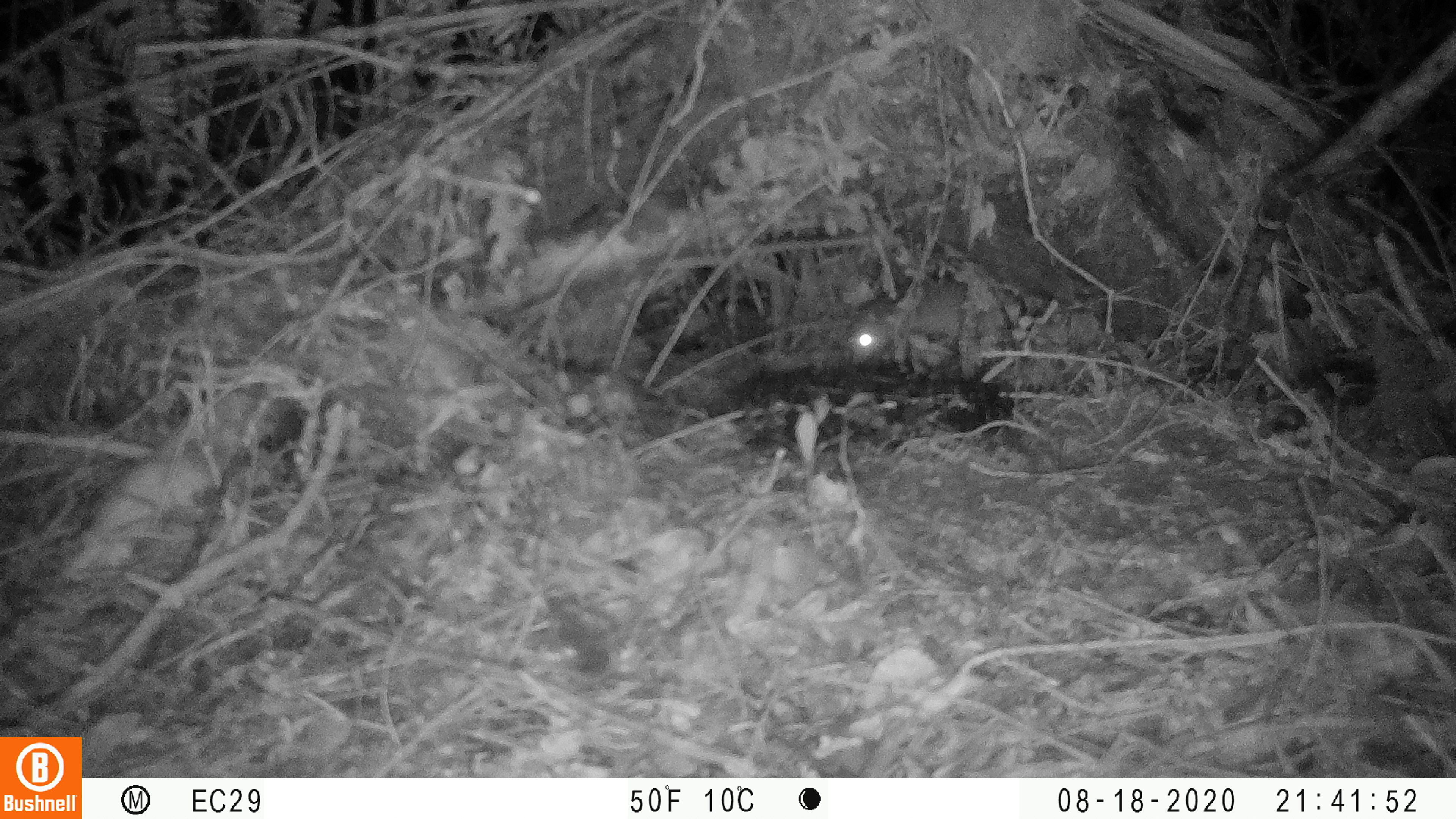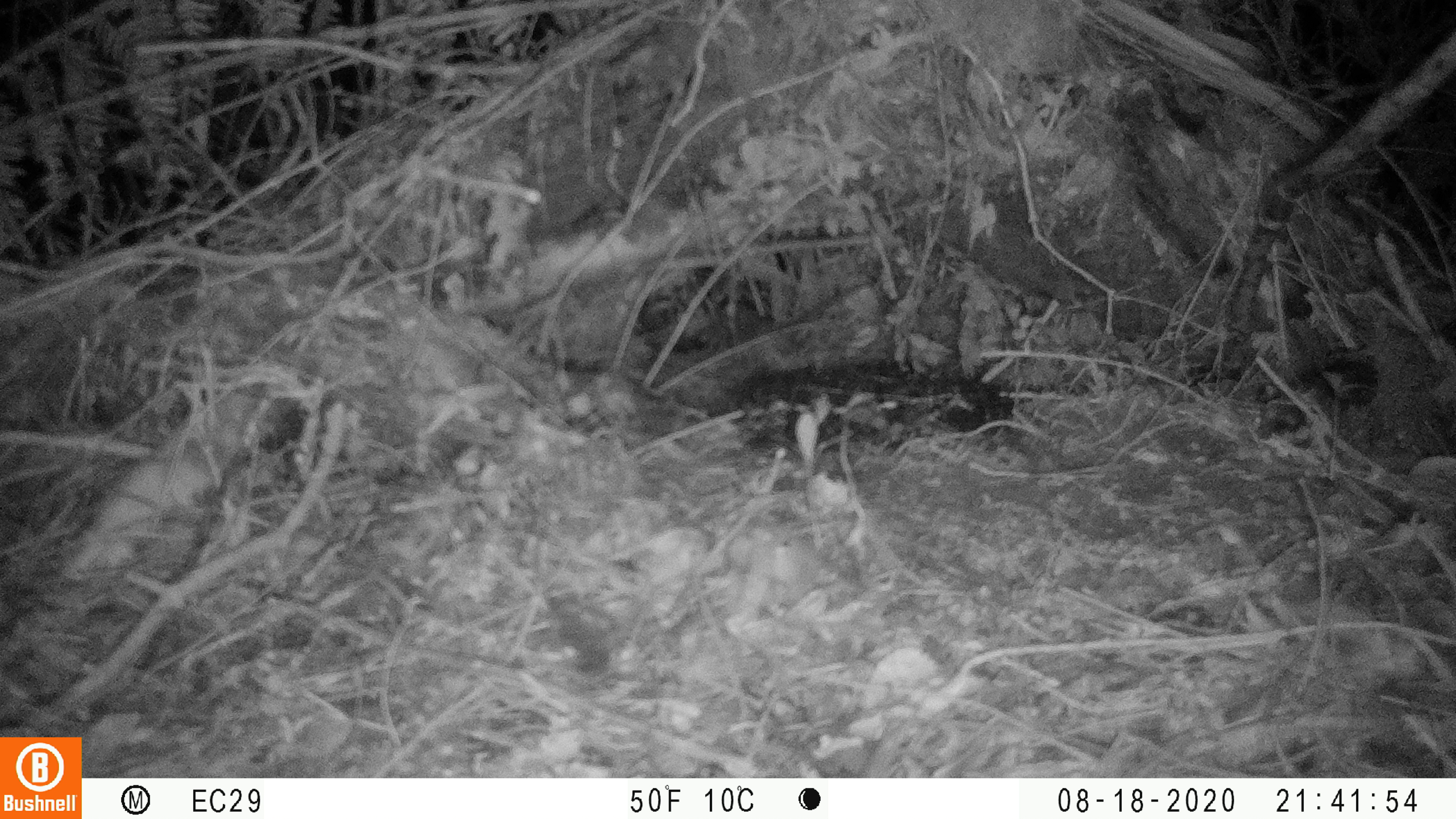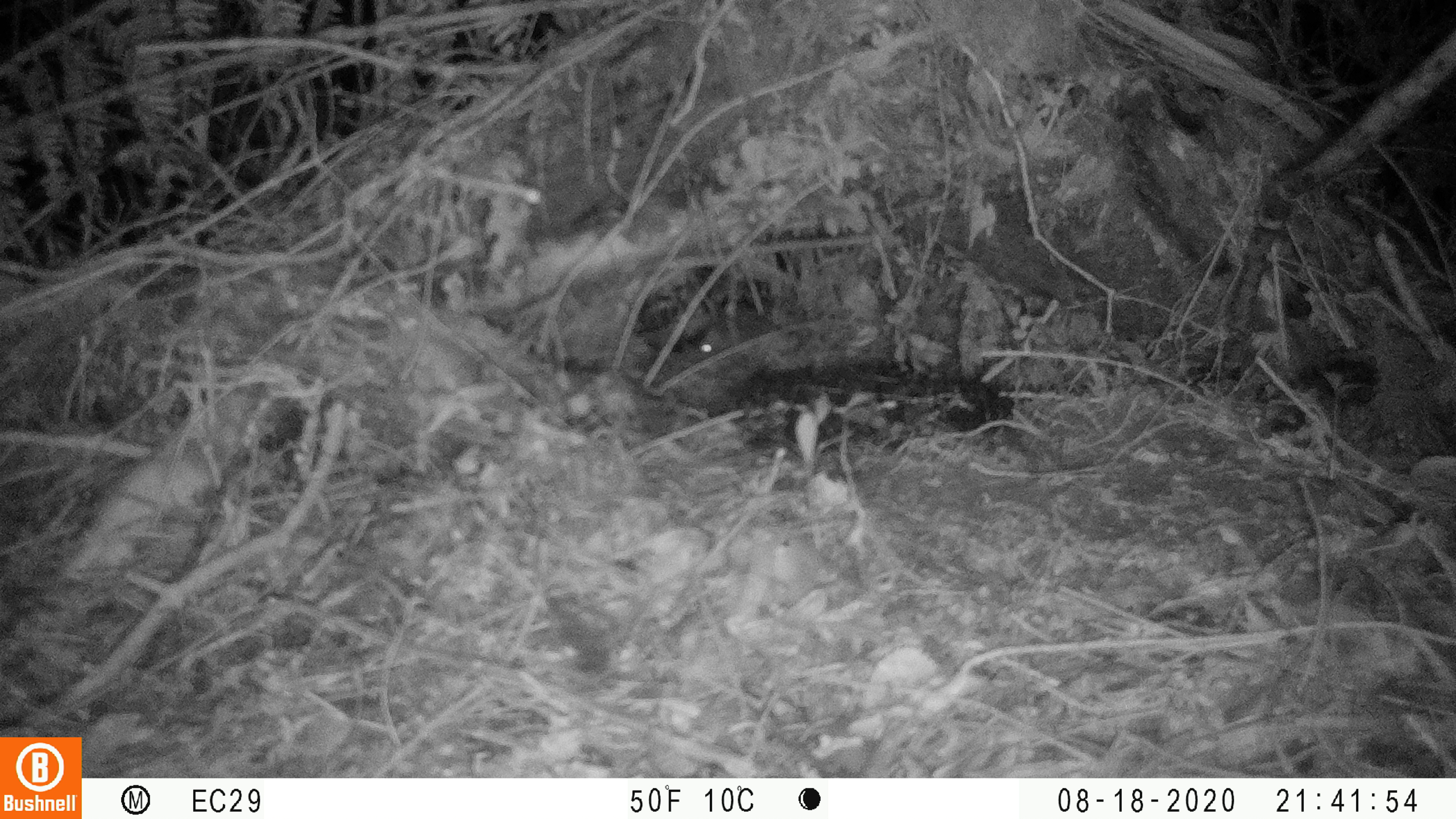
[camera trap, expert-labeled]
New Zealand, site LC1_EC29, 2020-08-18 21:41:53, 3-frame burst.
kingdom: Animalia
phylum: Chordata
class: Mammalia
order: Rodentia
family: Muridae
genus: Rattus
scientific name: Rattus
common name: rat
Rat (Rattus).